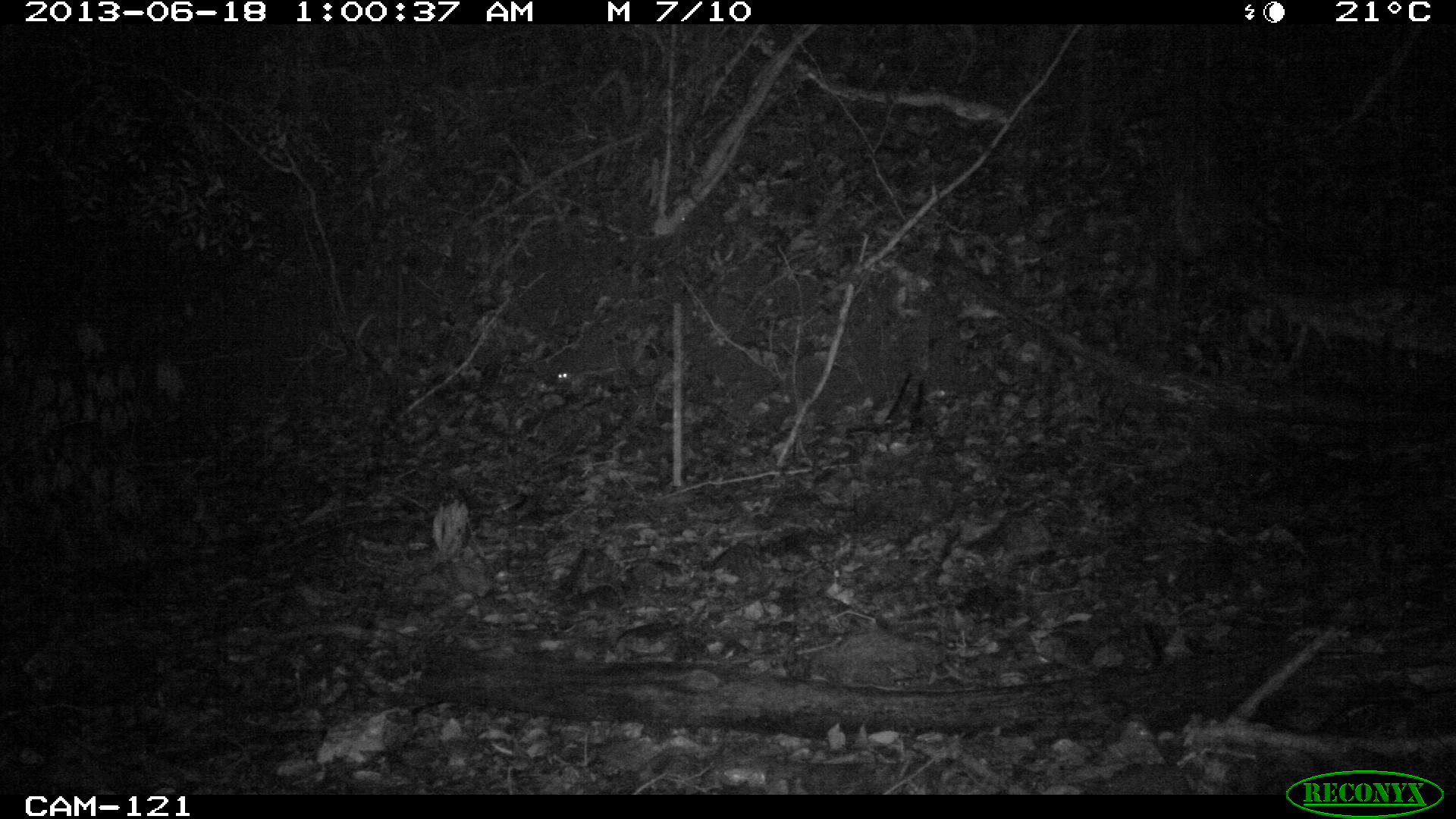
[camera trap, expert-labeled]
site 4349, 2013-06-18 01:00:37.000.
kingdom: Animalia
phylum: Chordata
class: Mammalia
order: Rodentia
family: Cuniculidae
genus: Cuniculus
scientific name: Cuniculus paca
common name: lowland paca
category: agouti paca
Agouti paca (lowland paca) (Cuniculus paca), count 1.